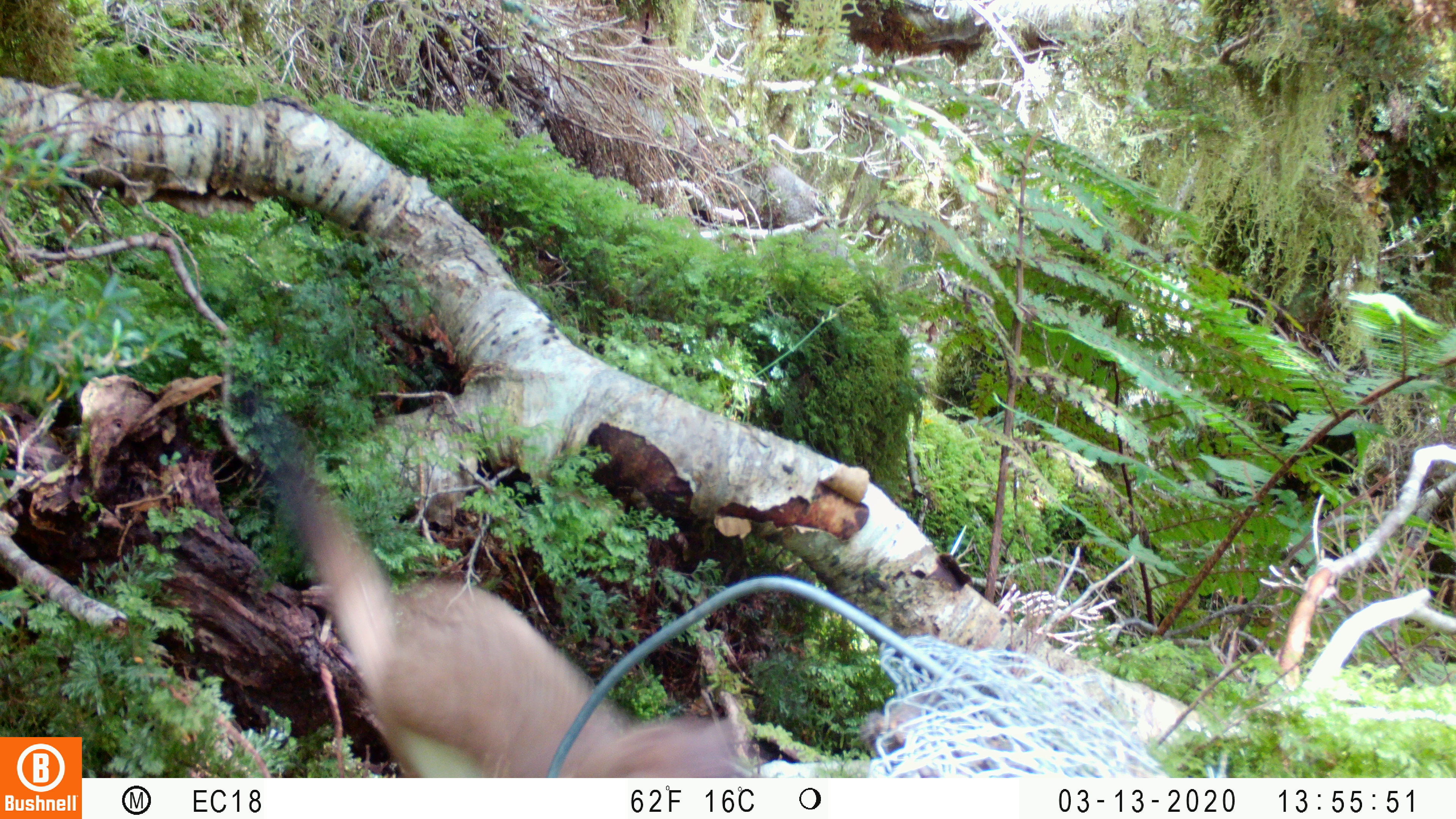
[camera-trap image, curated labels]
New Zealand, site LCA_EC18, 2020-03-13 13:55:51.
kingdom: Animalia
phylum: Chordata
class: Mammalia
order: Carnivora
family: Mustelidae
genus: Mustela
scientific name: Mustela erminea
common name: stoat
Stoat (Mustela erminea).